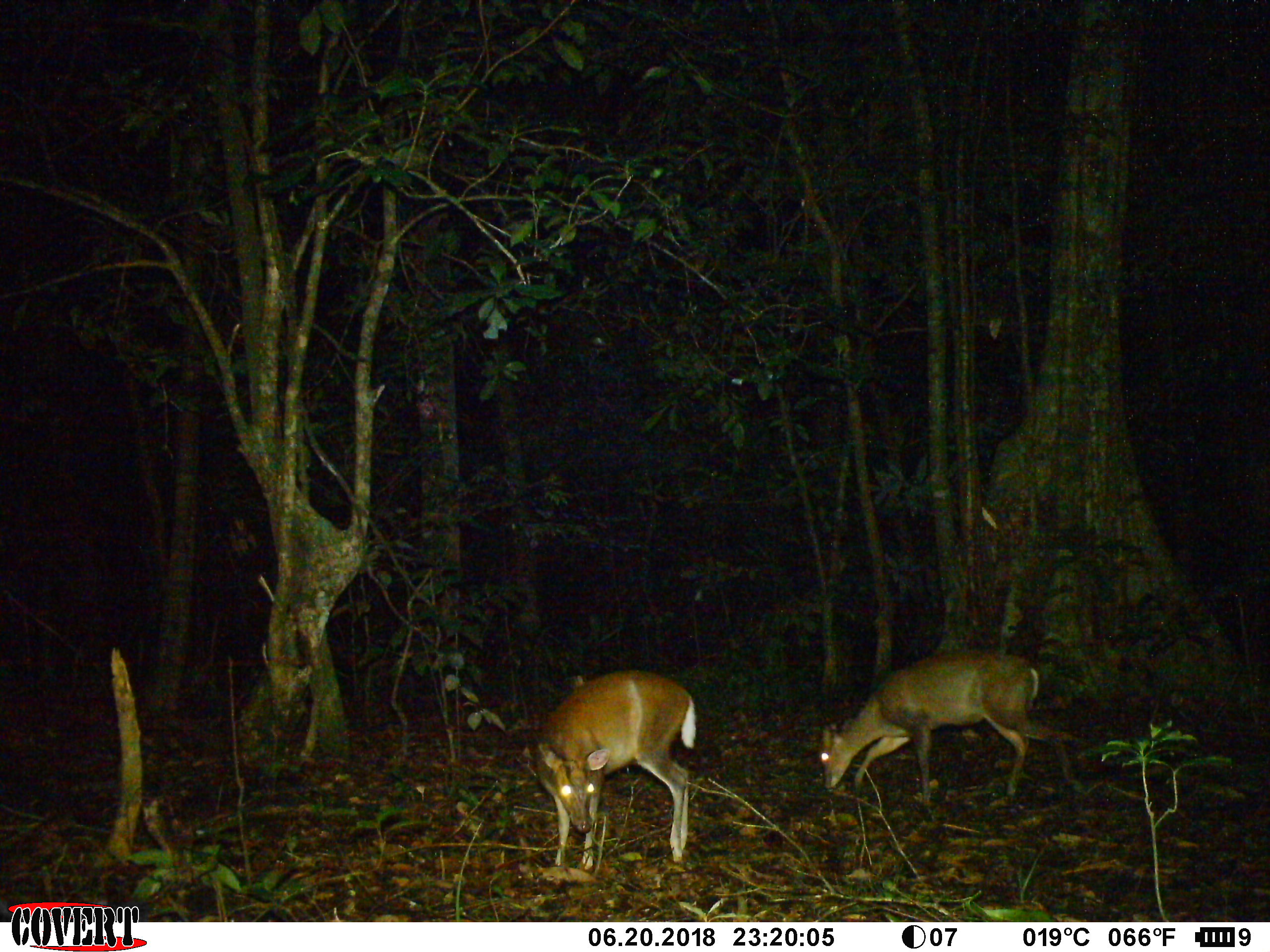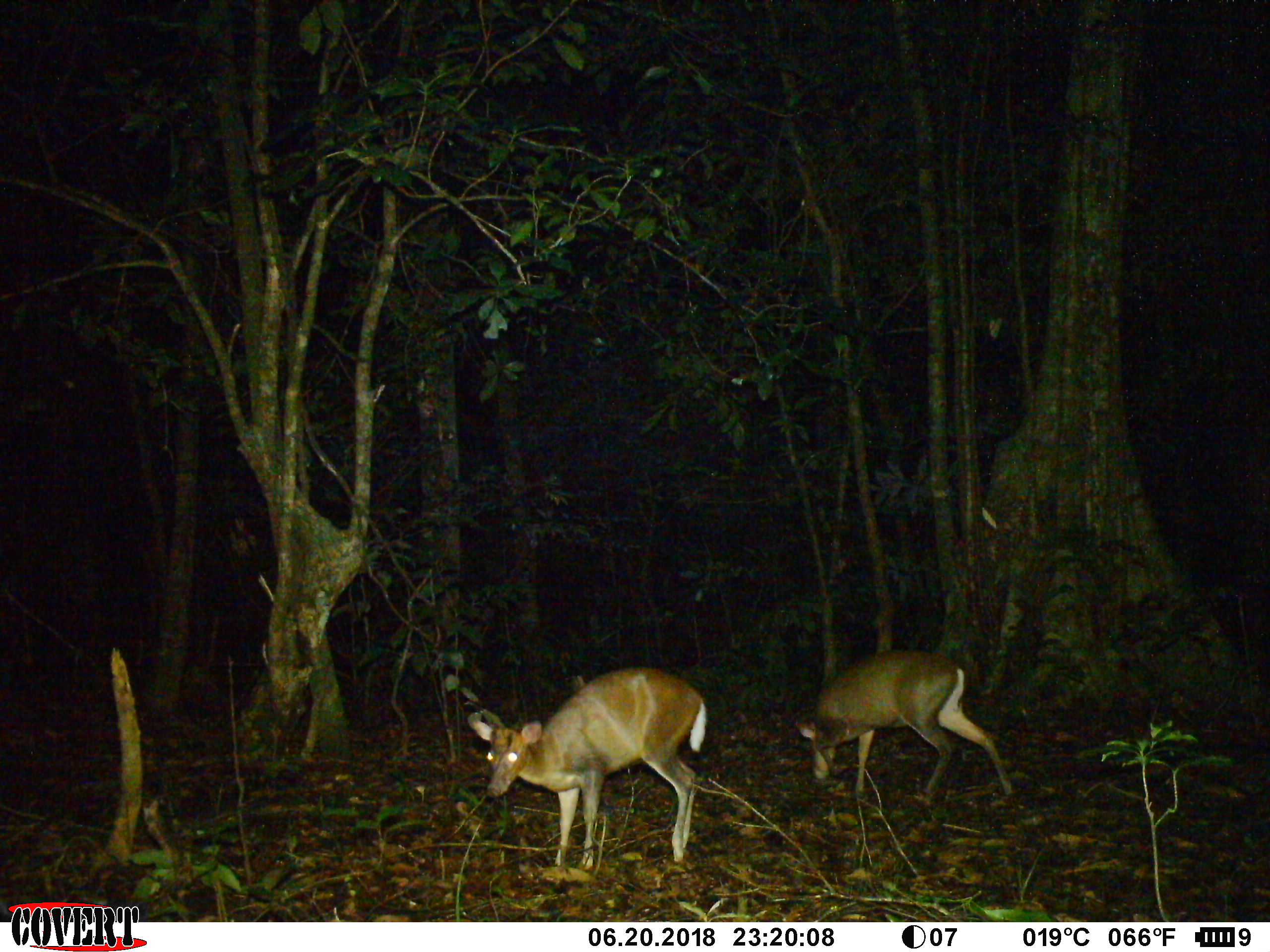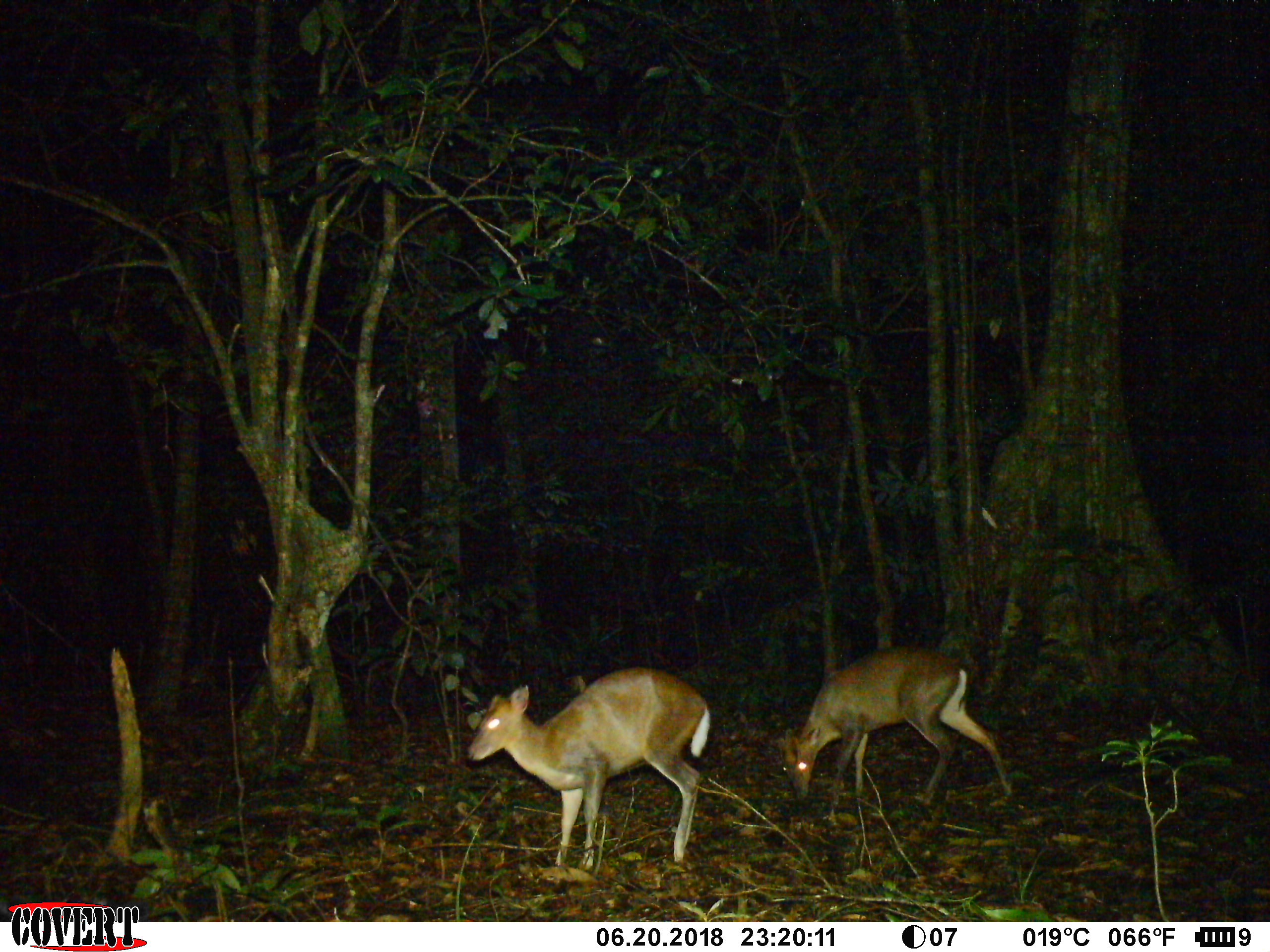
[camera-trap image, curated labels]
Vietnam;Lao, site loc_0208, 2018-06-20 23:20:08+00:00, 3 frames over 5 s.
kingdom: Animalia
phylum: Chordata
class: Mammalia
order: Artiodactyla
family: Cervidae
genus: Muntiacus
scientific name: Muntiacus rooseveltorum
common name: roosevelt's muntjac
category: roosevelts muntjac group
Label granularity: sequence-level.